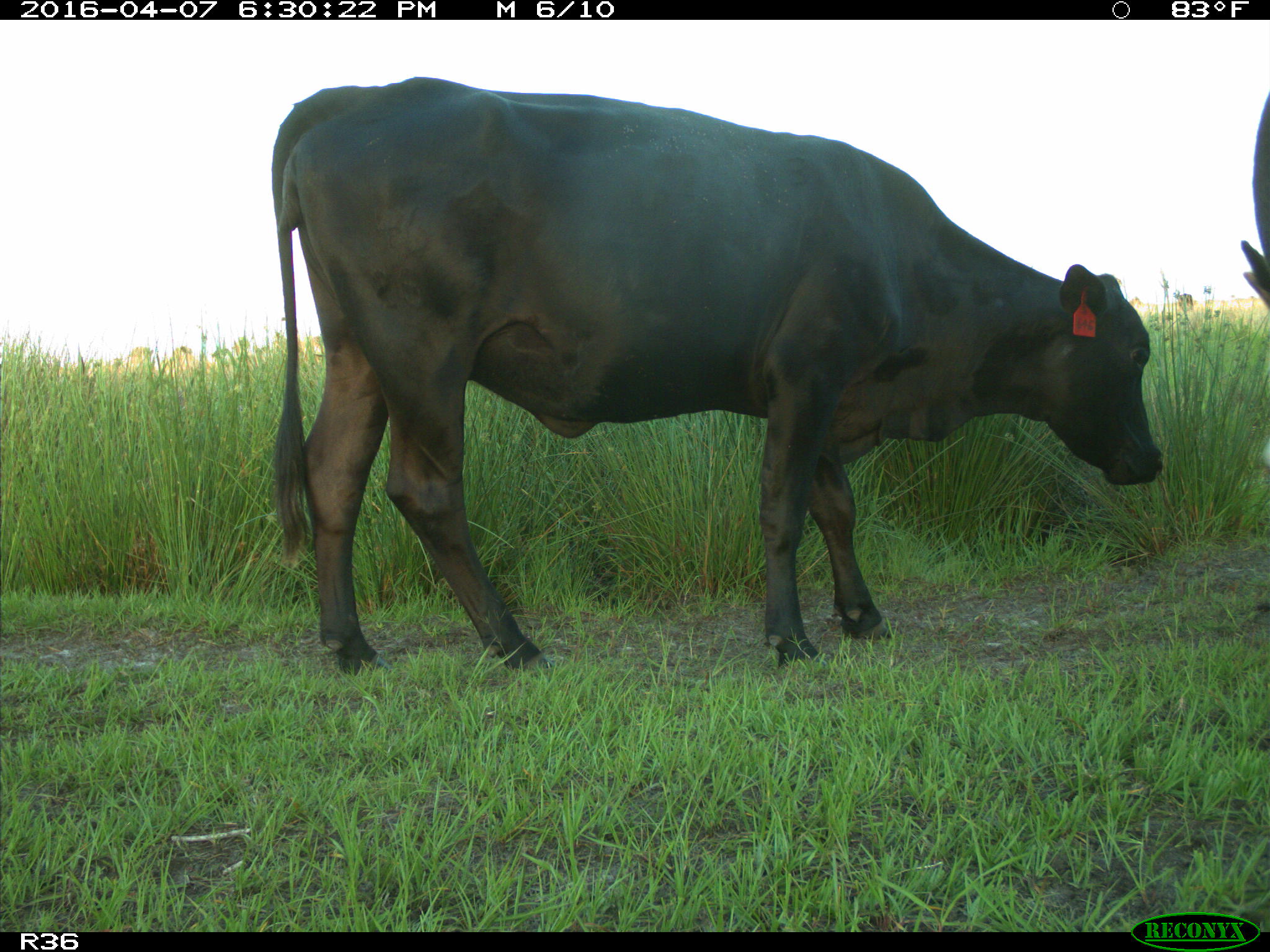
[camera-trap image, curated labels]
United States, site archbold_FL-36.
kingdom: Animalia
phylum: Chordata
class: Mammalia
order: Artiodactyla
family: Bovidae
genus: Bos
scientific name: Bos taurus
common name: domestic cow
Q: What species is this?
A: Bos taurus (domestic cow).